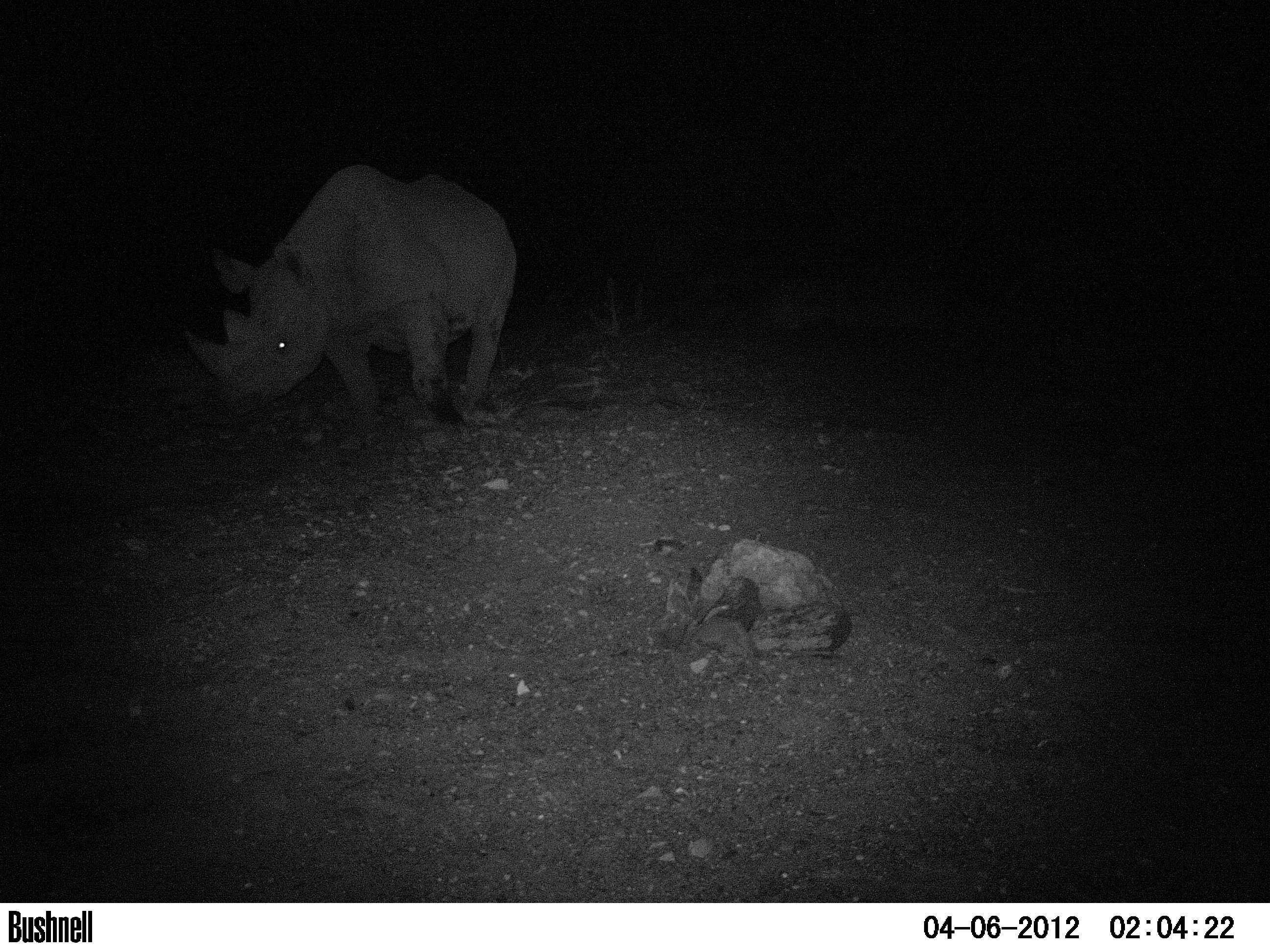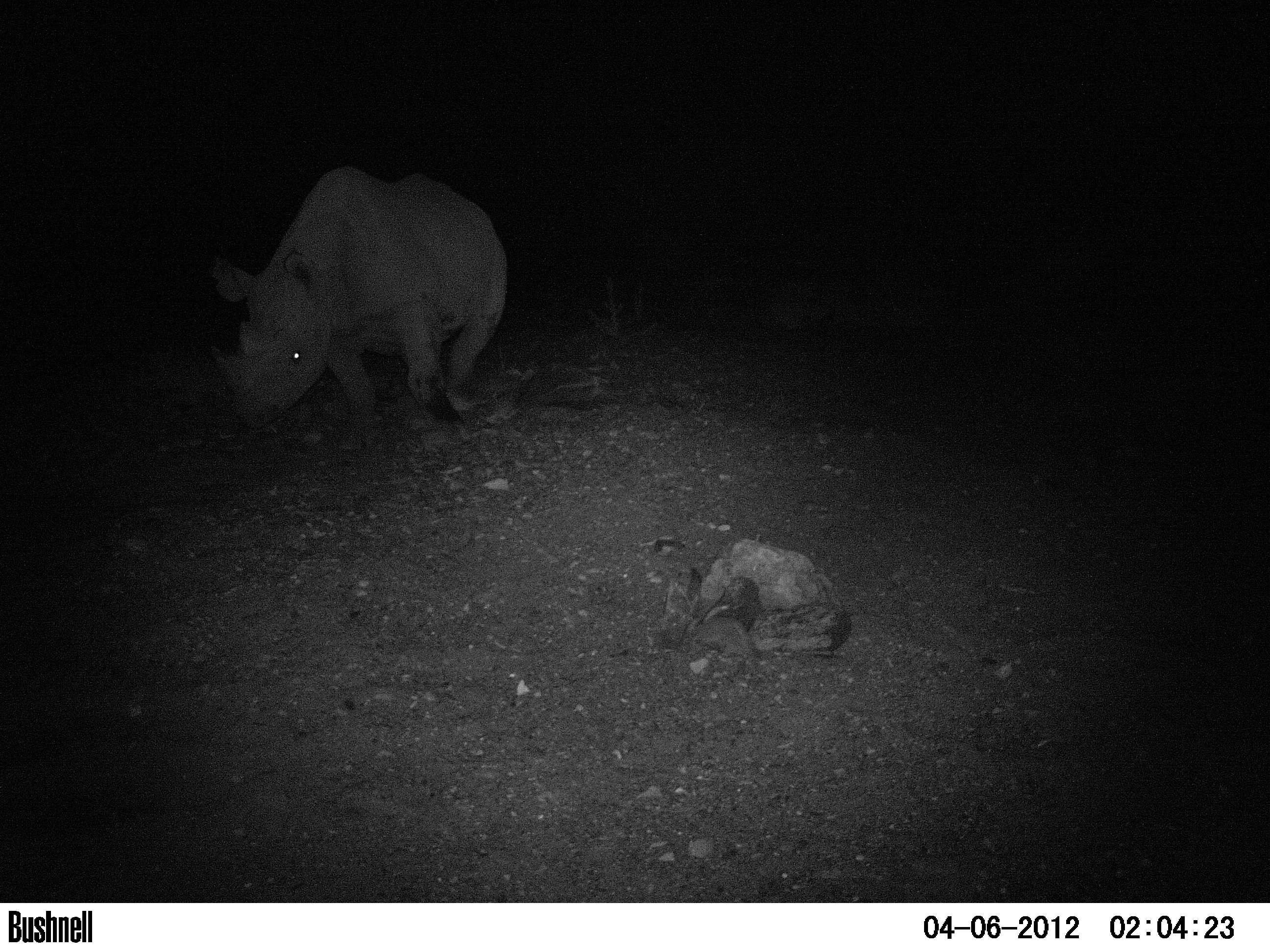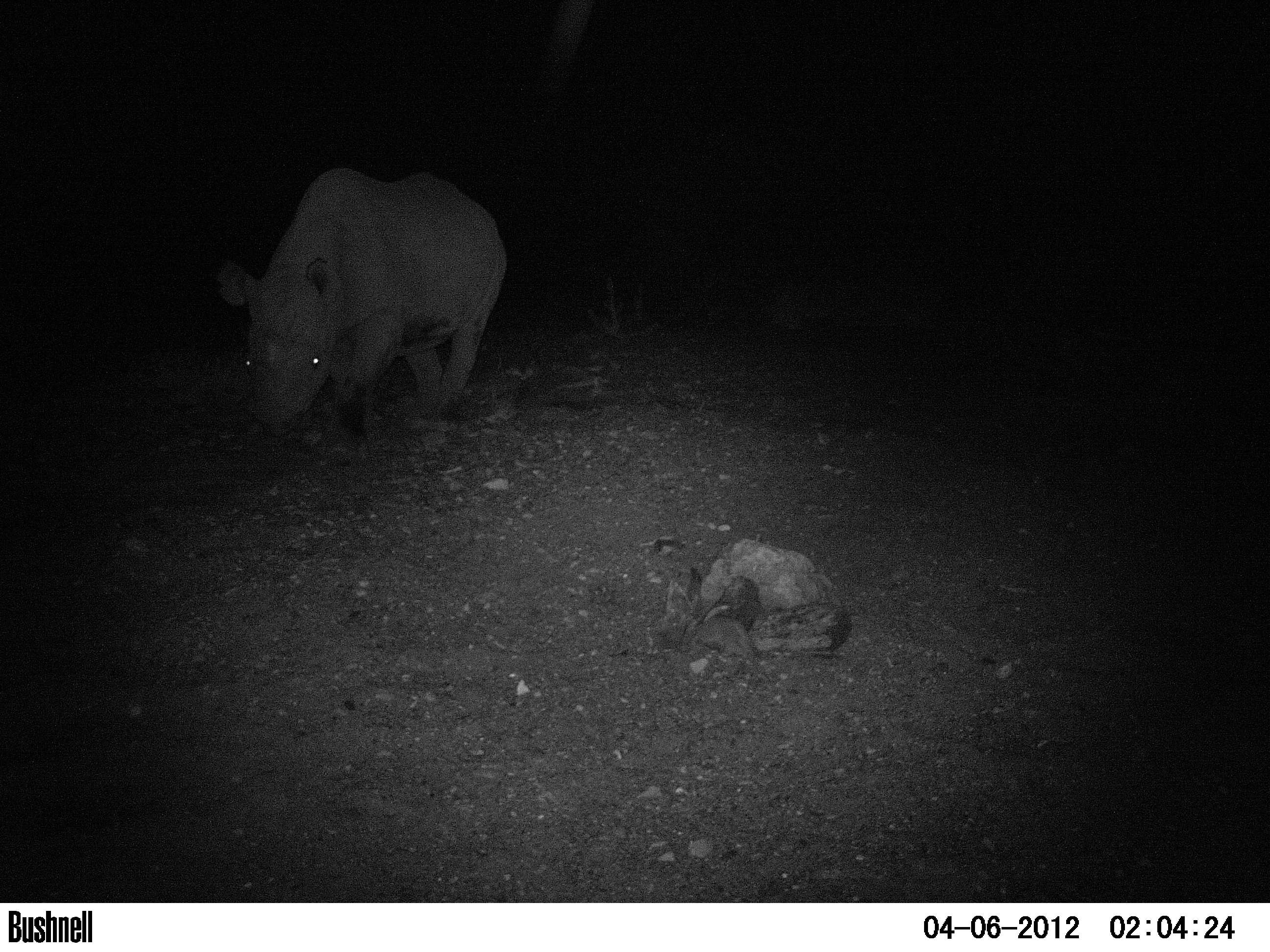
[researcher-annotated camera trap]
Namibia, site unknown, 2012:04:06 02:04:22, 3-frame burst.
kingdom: Animalia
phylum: Chordata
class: Mammalia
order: Perissodactyla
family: Rhinocerotidae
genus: Diceros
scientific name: Diceros bicornis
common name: black rhinoceros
Diceros bicornis (black rhinoceros).